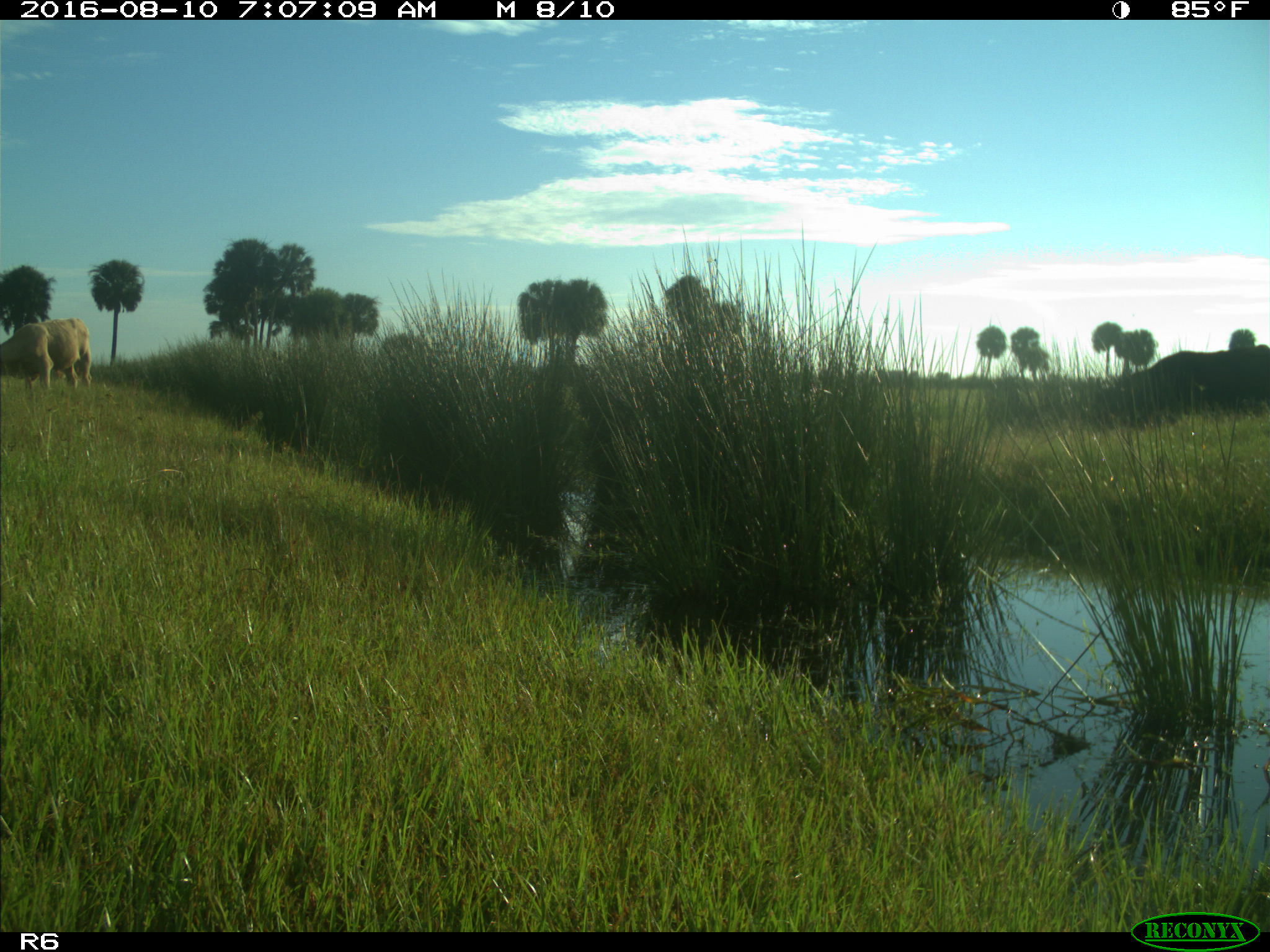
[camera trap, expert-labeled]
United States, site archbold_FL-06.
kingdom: Animalia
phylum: Chordata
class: Mammalia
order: Artiodactyla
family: Bovidae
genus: Bos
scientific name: Bos taurus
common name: domestic cow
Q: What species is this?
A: Bos taurus (domestic cow).